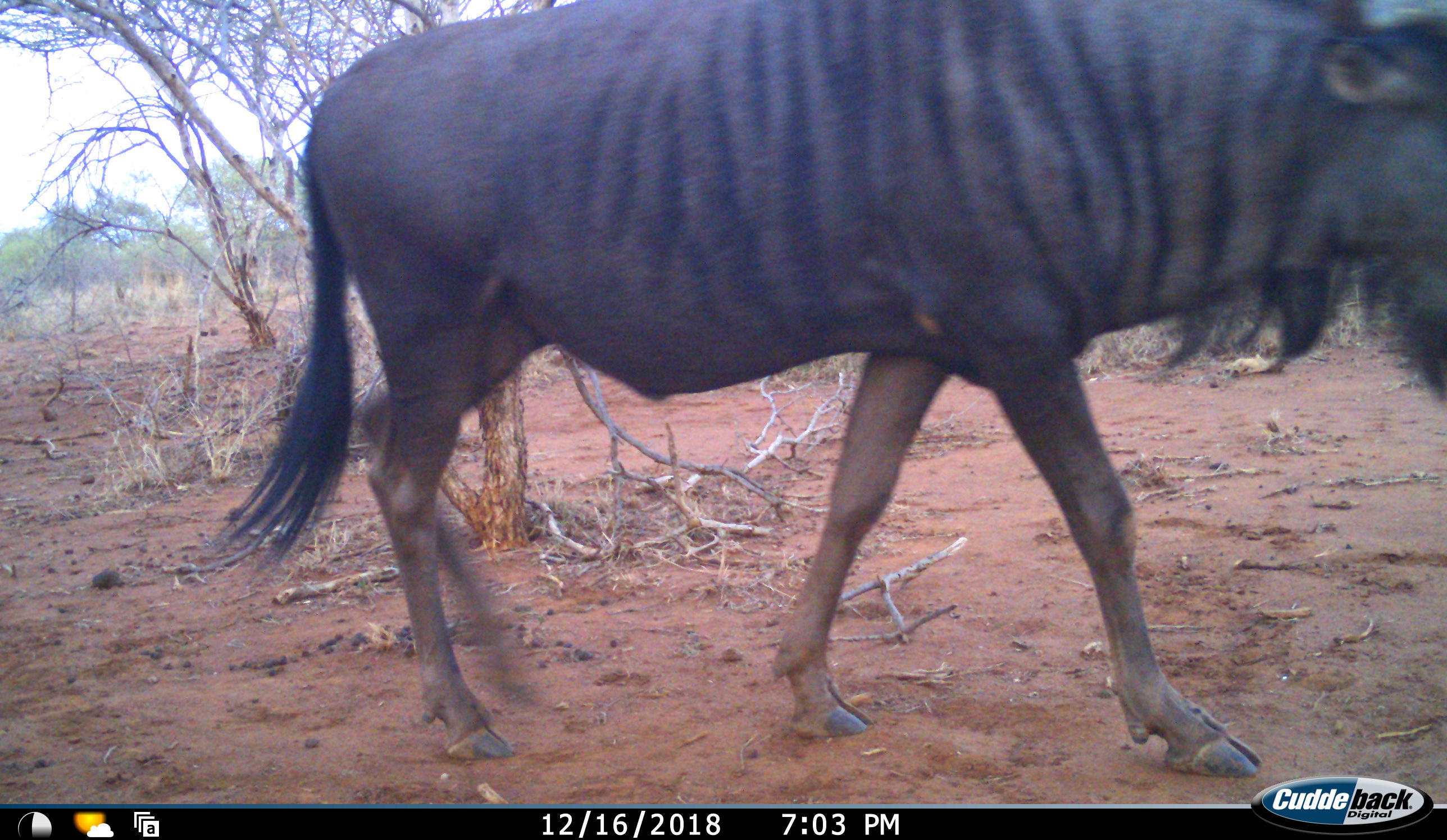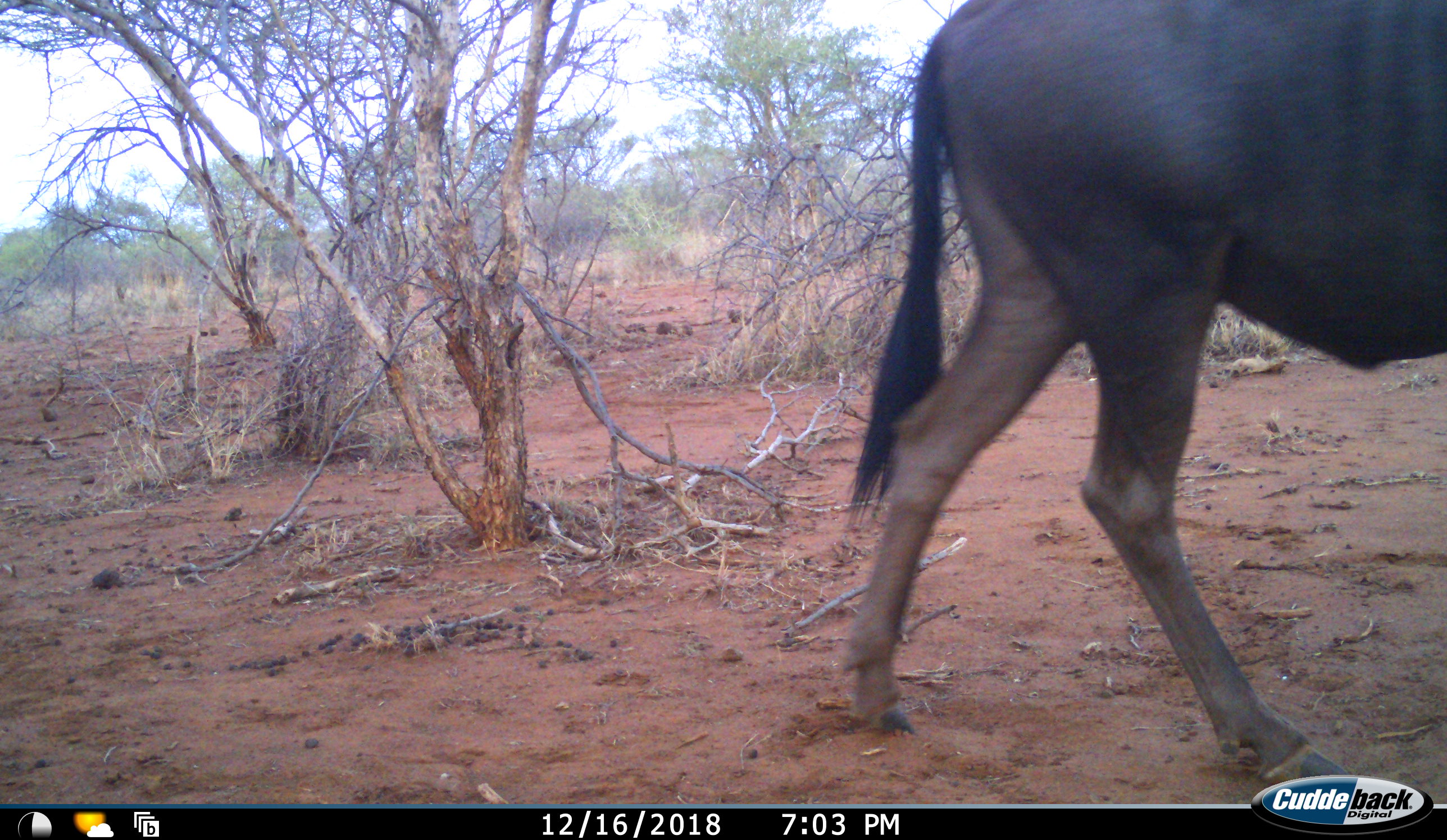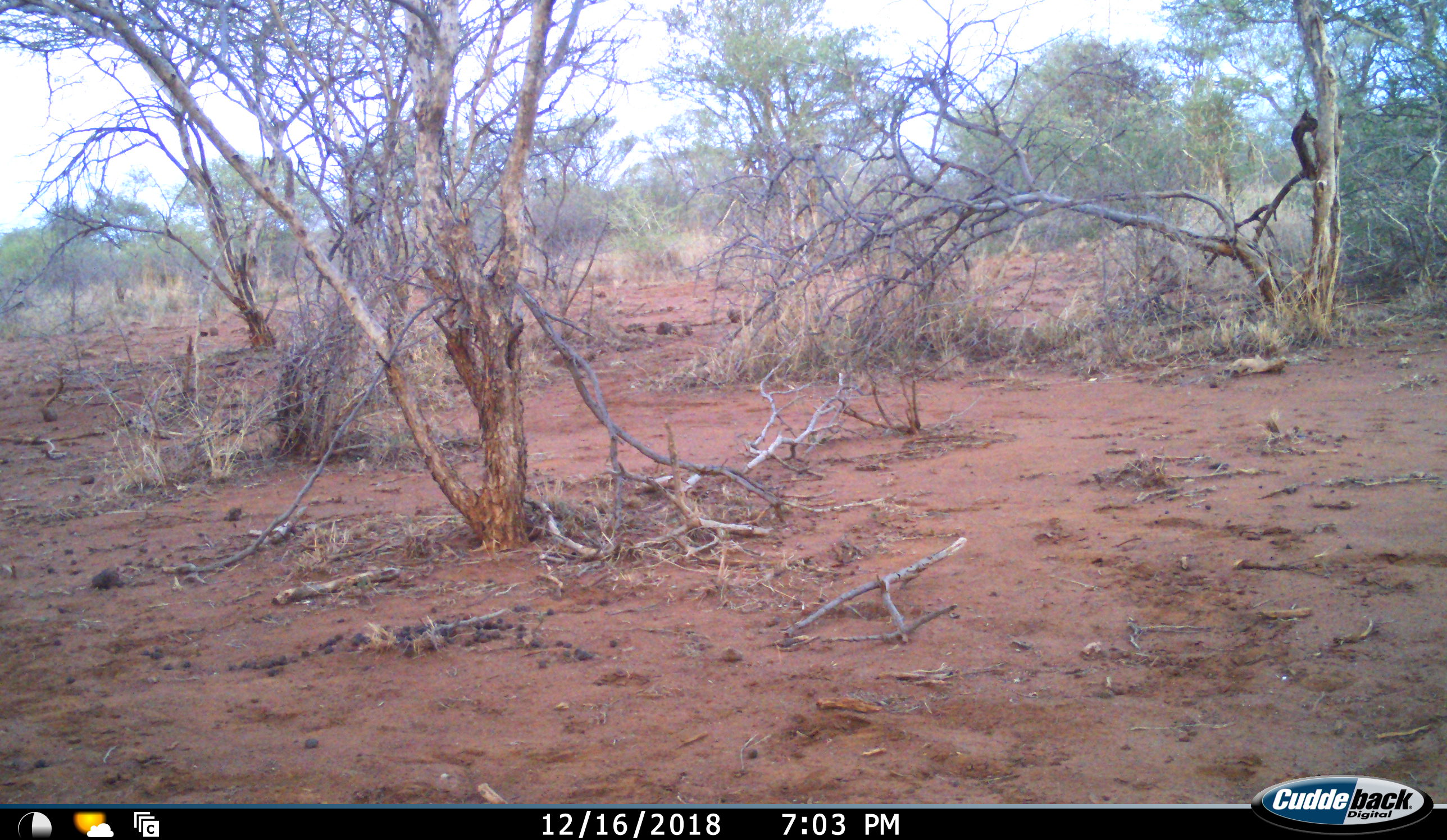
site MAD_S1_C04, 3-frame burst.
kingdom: Animalia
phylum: Chordata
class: Mammalia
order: Artiodactyla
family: Bovidae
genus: Connochaetes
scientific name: Connochaetes taurinus taurinus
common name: blue wildebeest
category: wildebeestblue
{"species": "wildebeestblue (blue wildebeest) (Connochaetes taurinus taurinus)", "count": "1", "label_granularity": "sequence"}